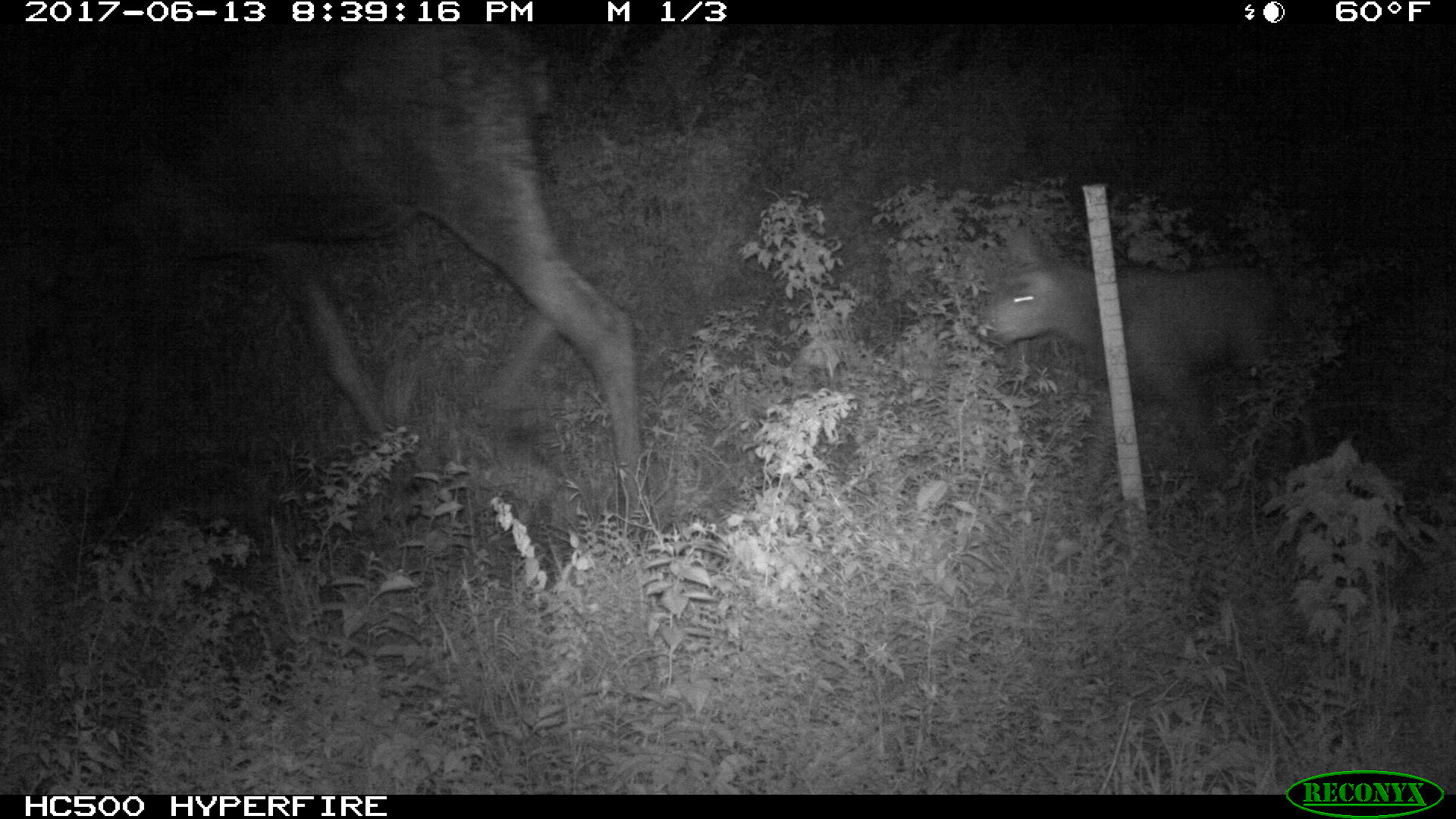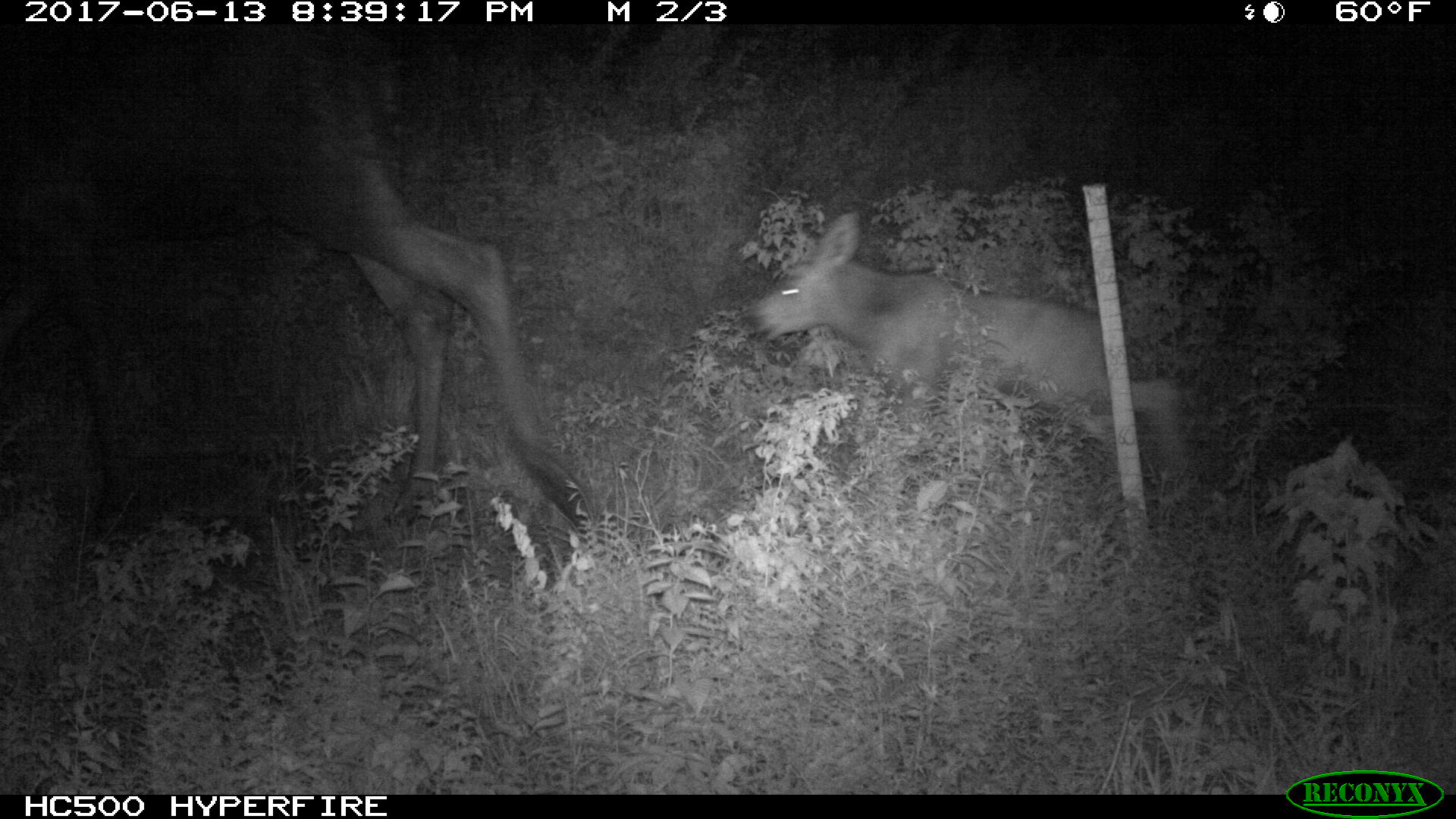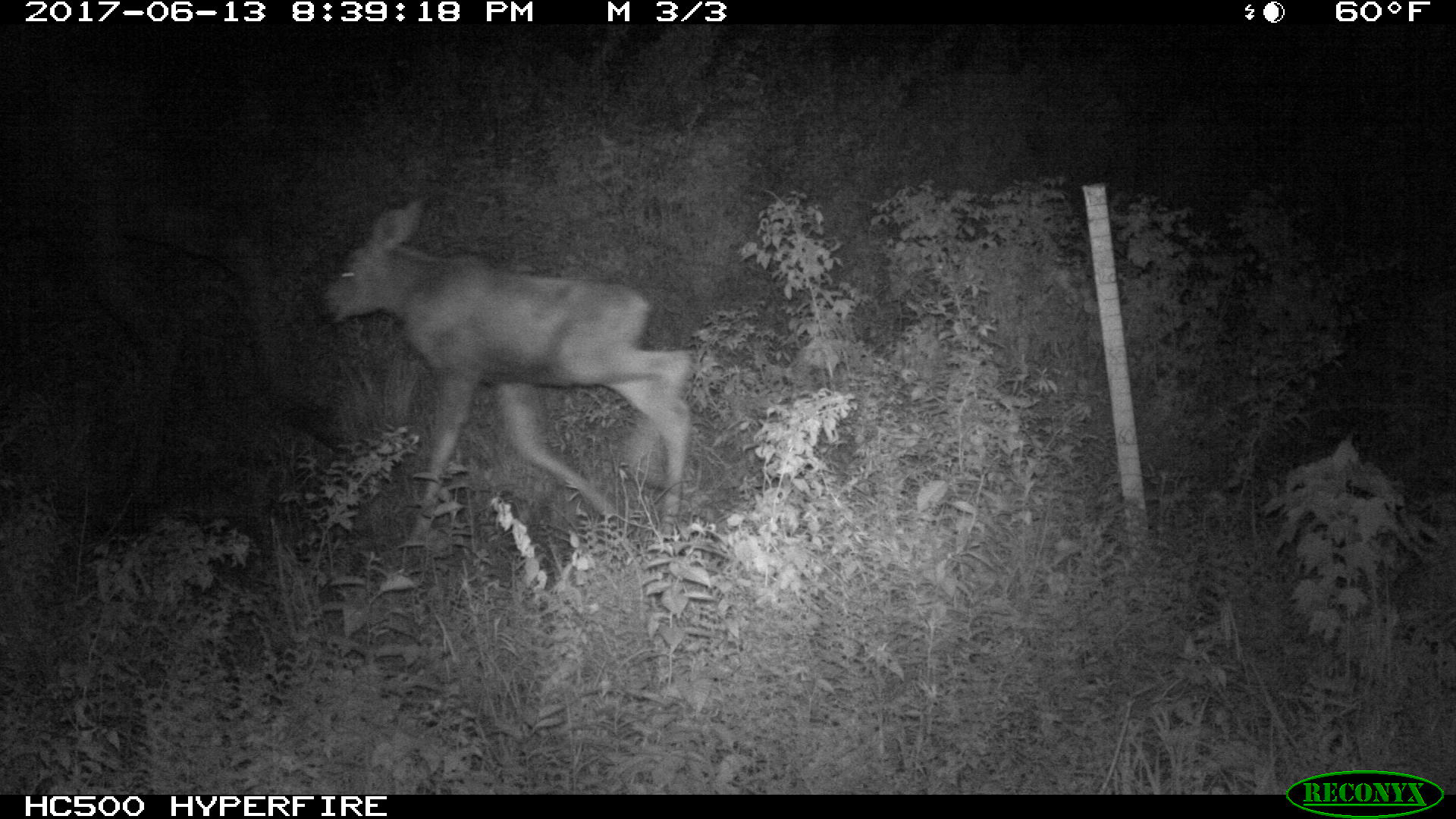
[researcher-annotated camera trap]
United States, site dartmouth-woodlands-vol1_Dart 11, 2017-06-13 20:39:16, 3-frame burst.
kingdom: Animalia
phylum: Chordata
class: Mammalia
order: Artiodactyla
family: Cervidae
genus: Alces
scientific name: Alces alces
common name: moose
Moose (Alces alces).